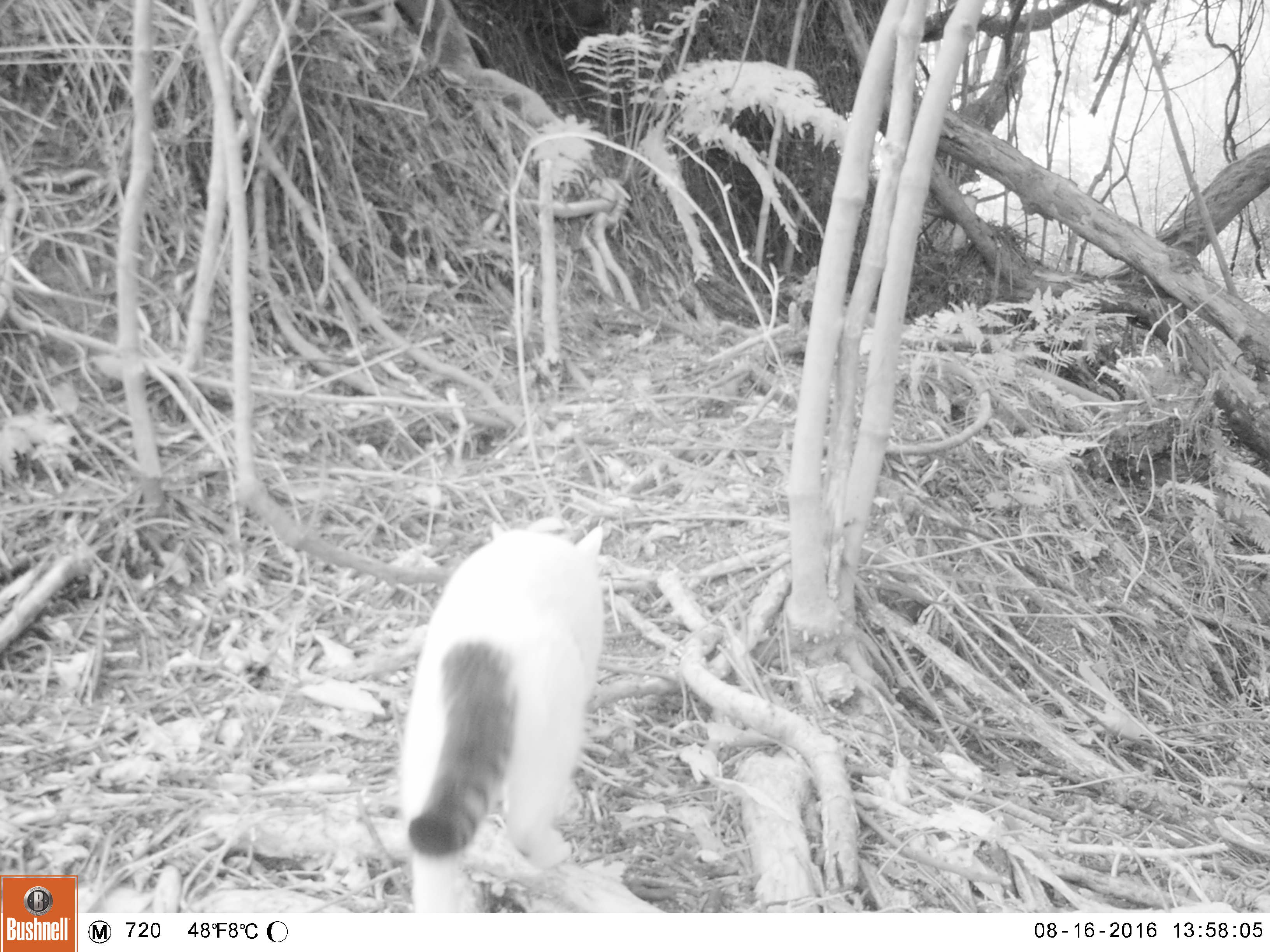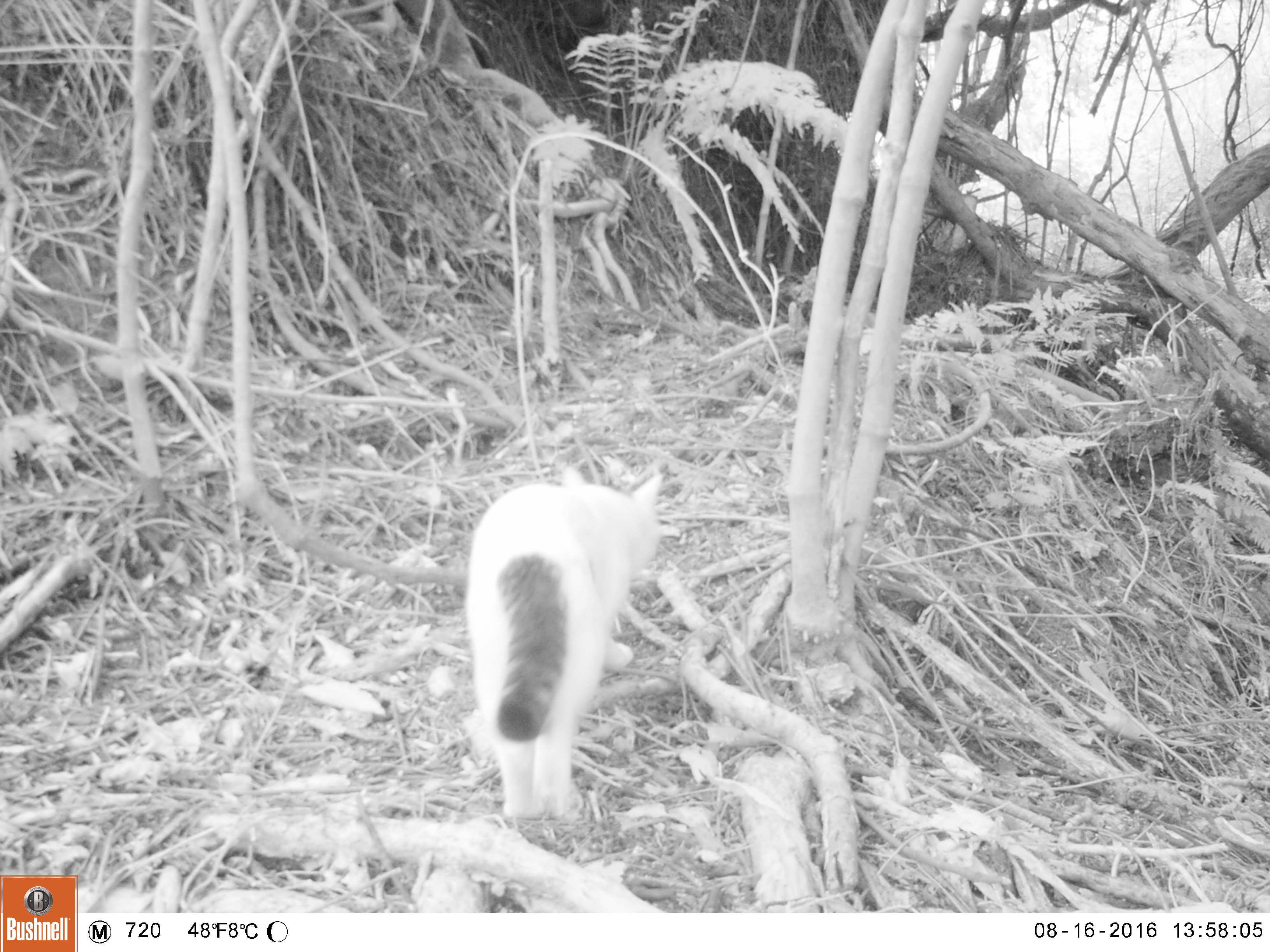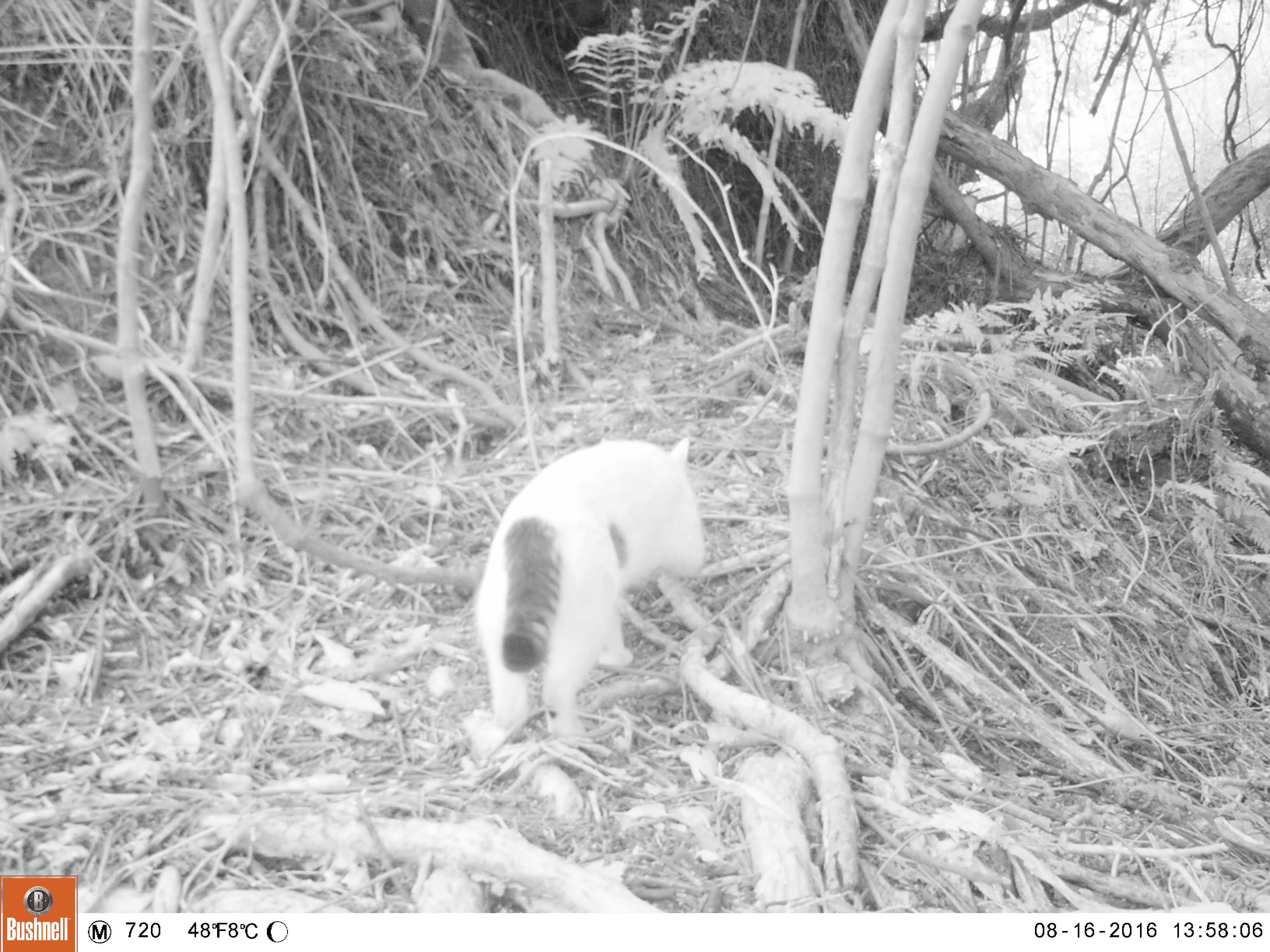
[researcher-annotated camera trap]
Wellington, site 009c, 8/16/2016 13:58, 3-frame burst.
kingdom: Animalia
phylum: Chordata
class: Mammalia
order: Carnivora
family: Felidae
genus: Felis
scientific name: Felis catus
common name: cat